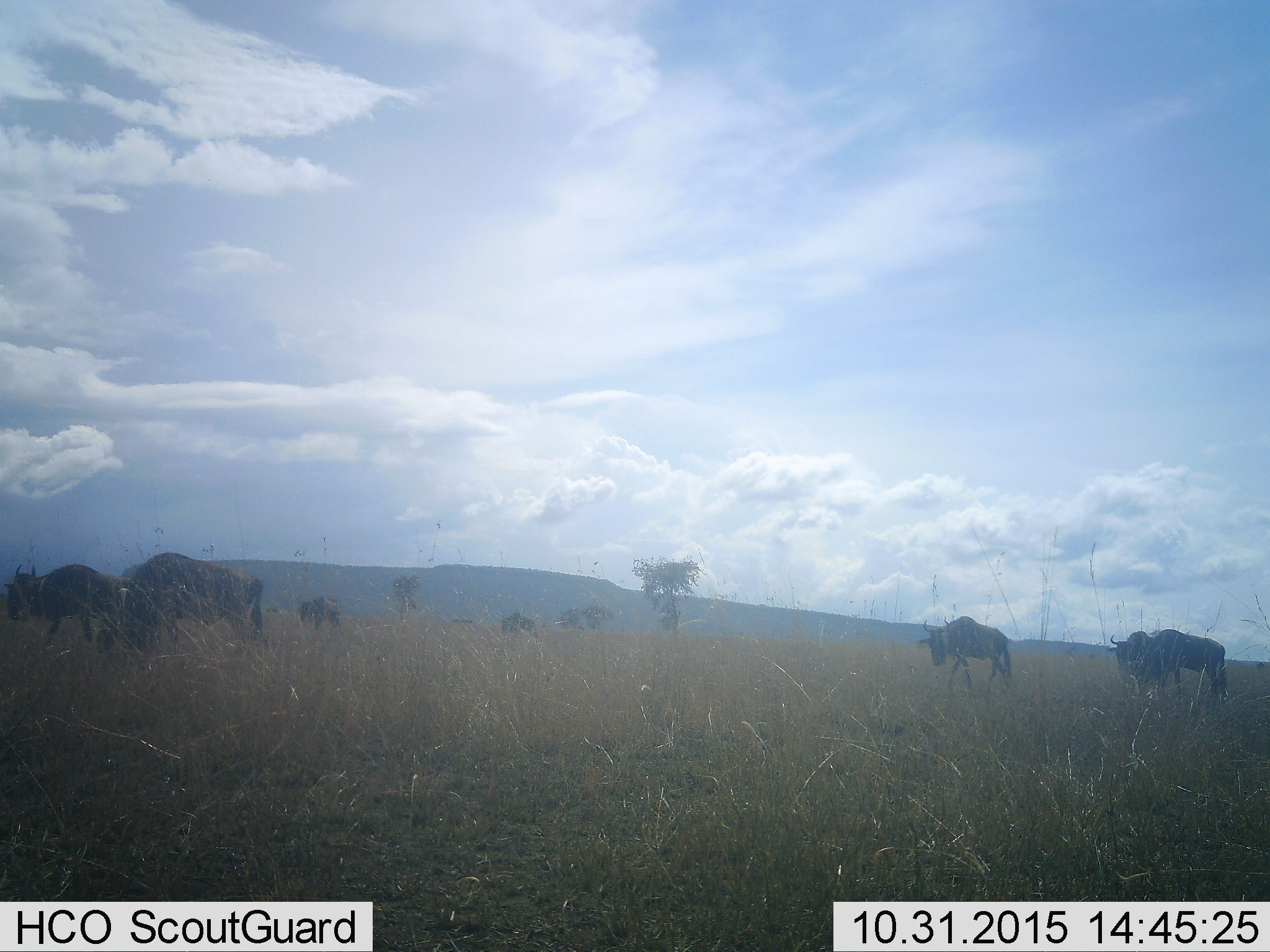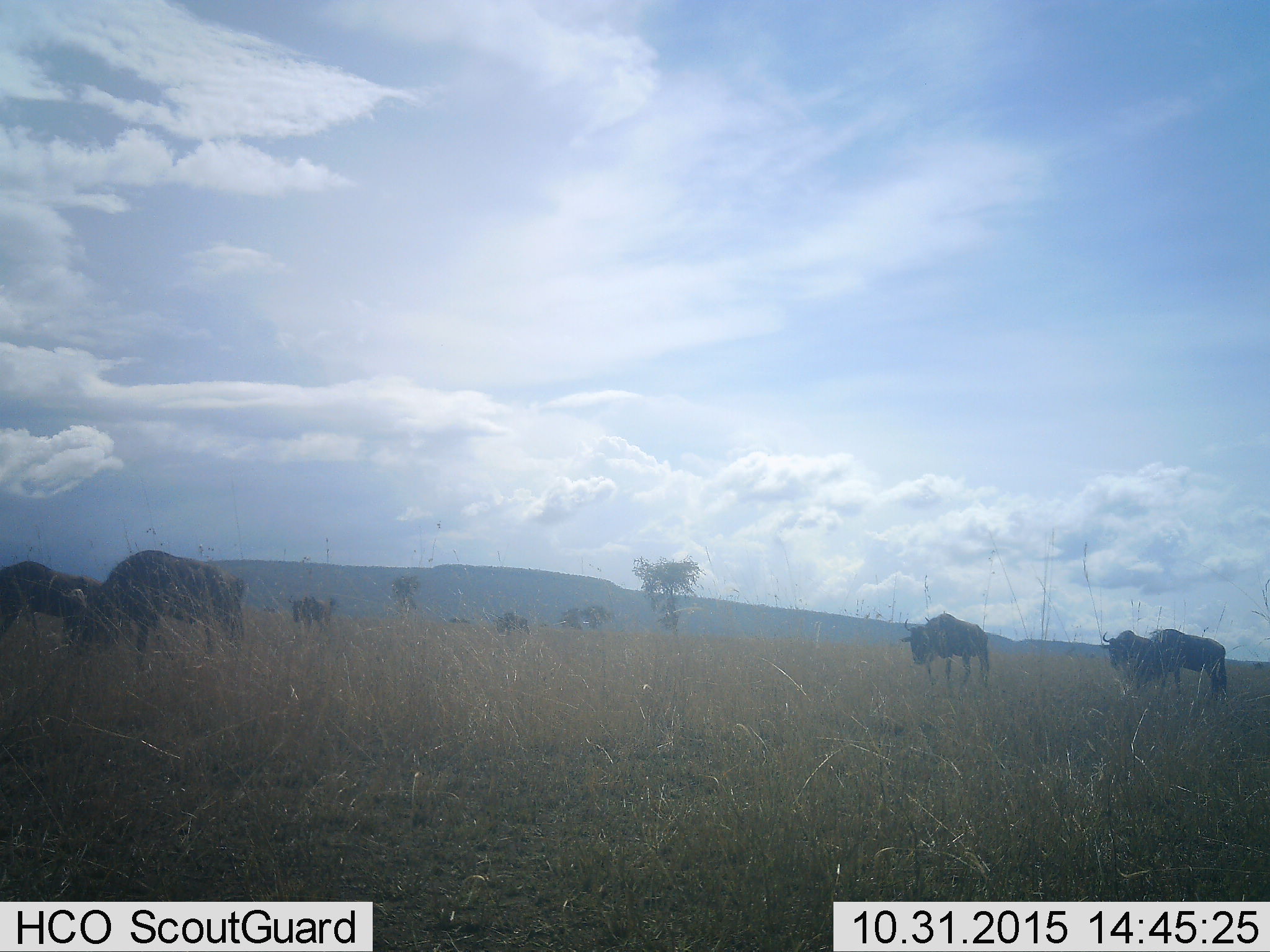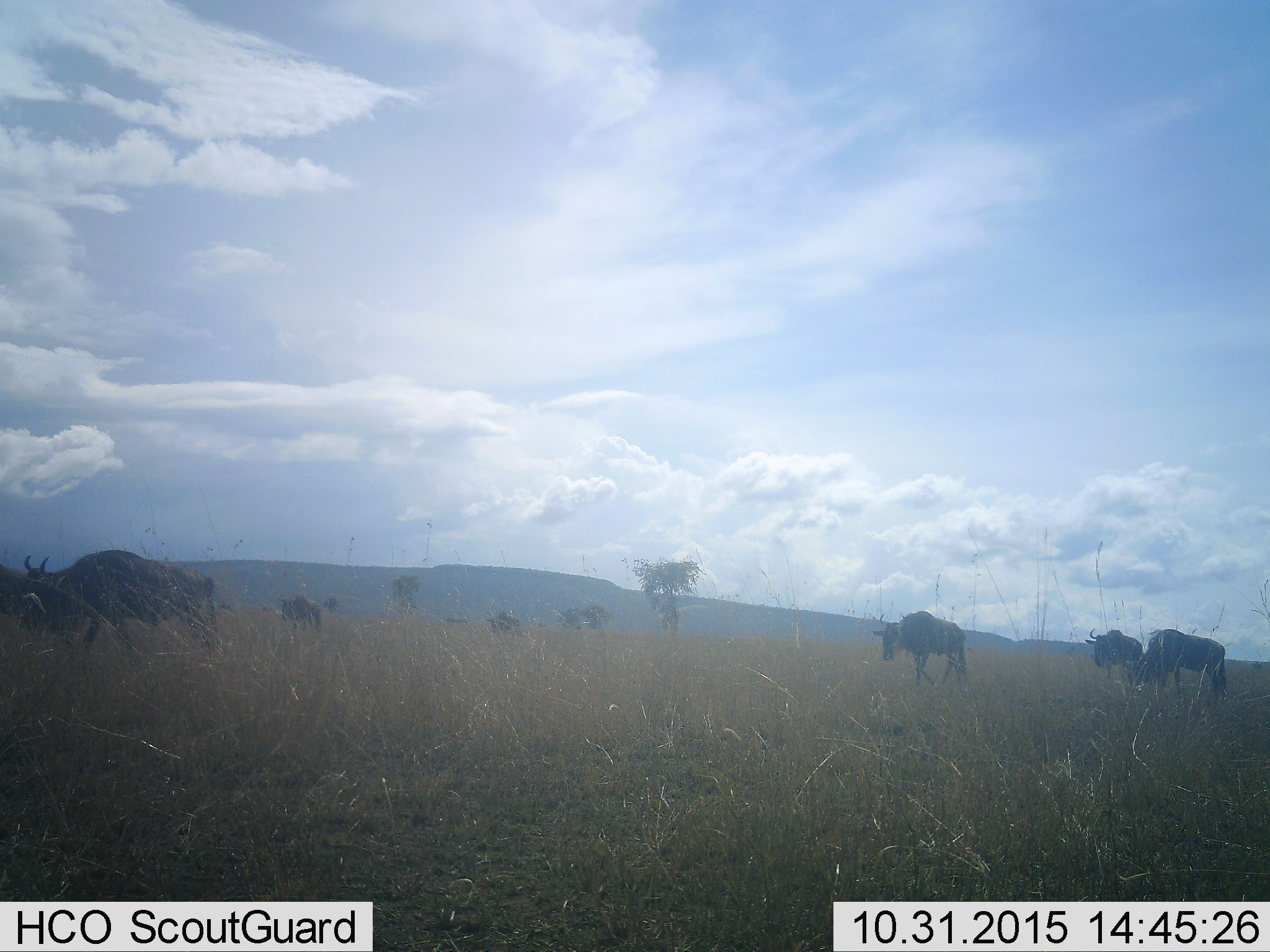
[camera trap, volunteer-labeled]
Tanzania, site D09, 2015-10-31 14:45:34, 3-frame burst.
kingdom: Animalia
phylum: Chordata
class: Mammalia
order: Artiodactyla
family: Bovidae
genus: Connochaetes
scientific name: Connochaetes taurinus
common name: blue wildebeest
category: wildebeest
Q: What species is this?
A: Wildebeest (blue wildebeest) (Connochaetes taurinus).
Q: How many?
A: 8.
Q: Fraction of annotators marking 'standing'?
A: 24%.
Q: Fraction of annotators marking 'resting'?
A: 0%.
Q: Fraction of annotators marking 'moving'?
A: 94%.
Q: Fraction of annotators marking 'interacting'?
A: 0%.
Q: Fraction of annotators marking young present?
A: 12%.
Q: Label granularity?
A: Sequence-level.